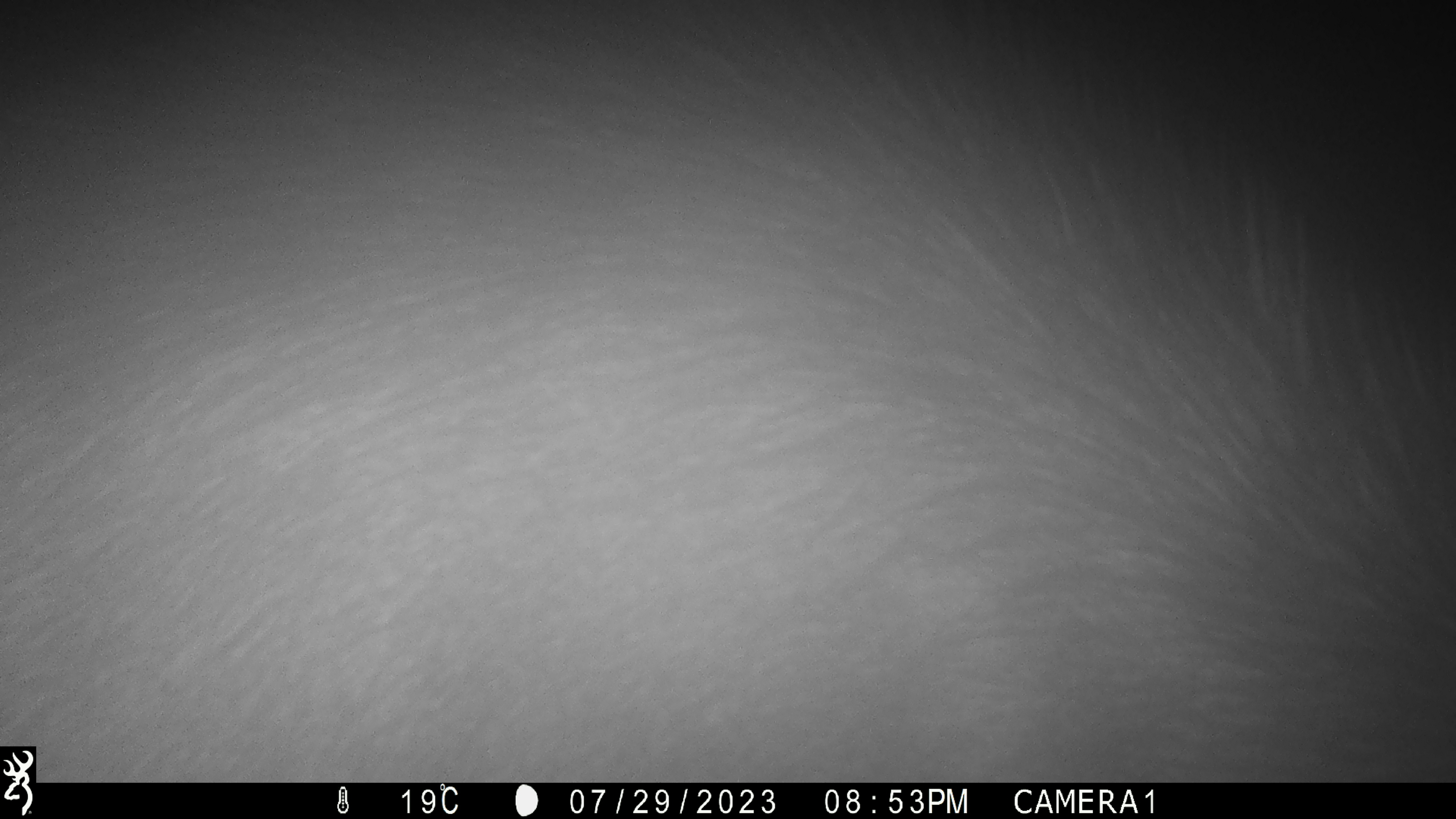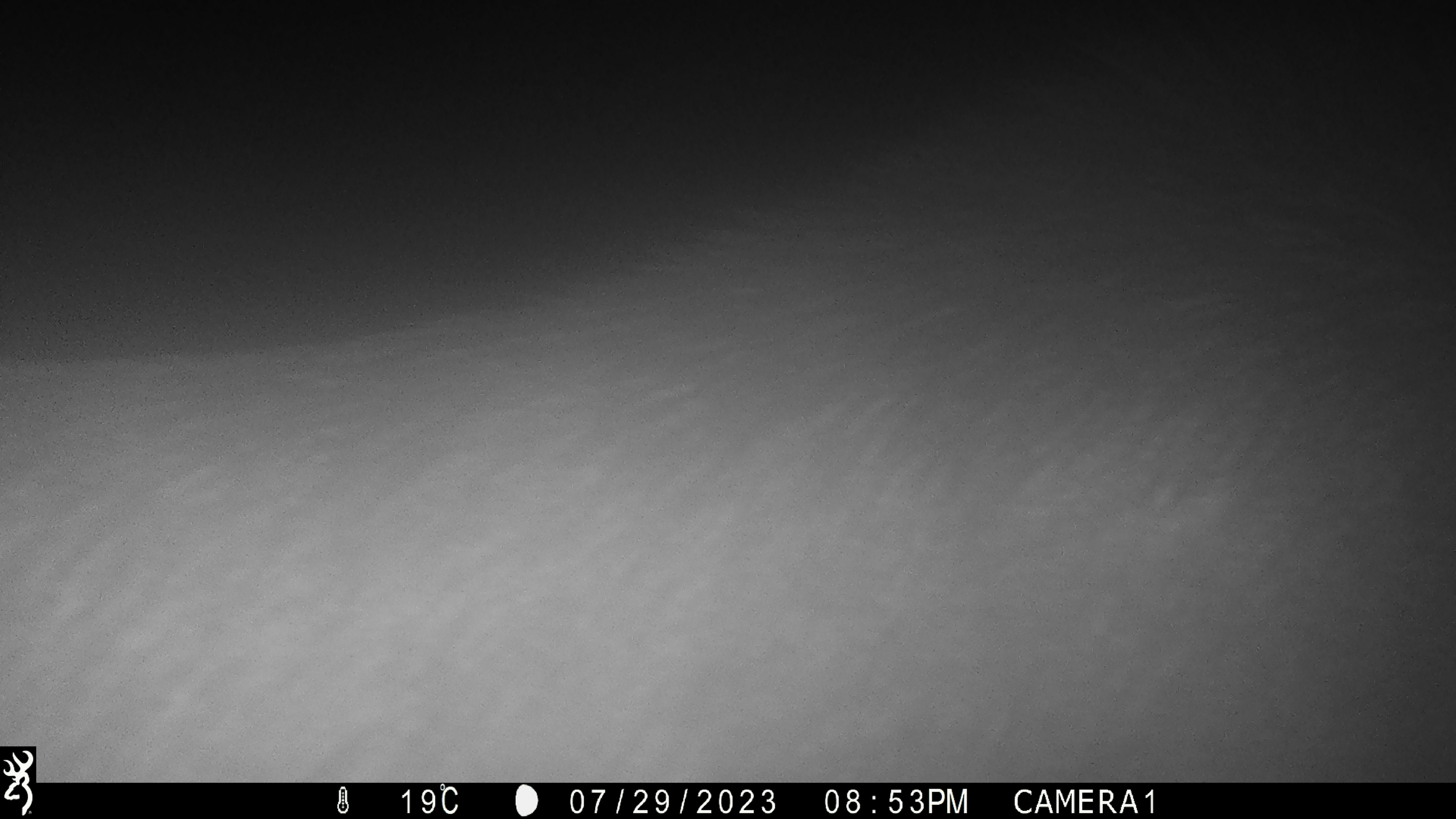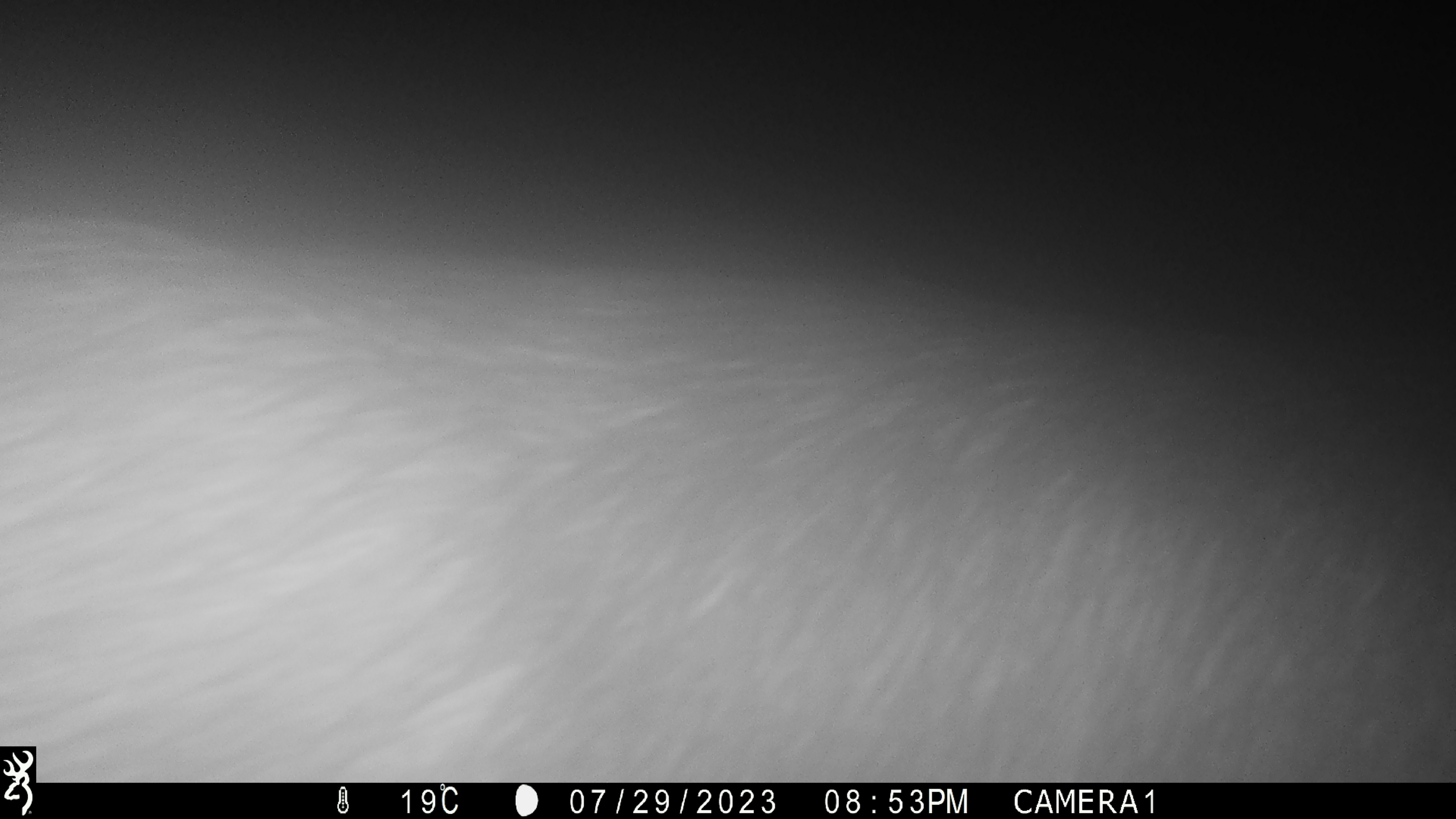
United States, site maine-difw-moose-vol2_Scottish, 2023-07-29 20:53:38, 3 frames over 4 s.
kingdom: Animalia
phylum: Chordata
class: Mammalia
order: Artiodactyla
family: Cervidae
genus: Alces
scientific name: Alces alces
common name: moose